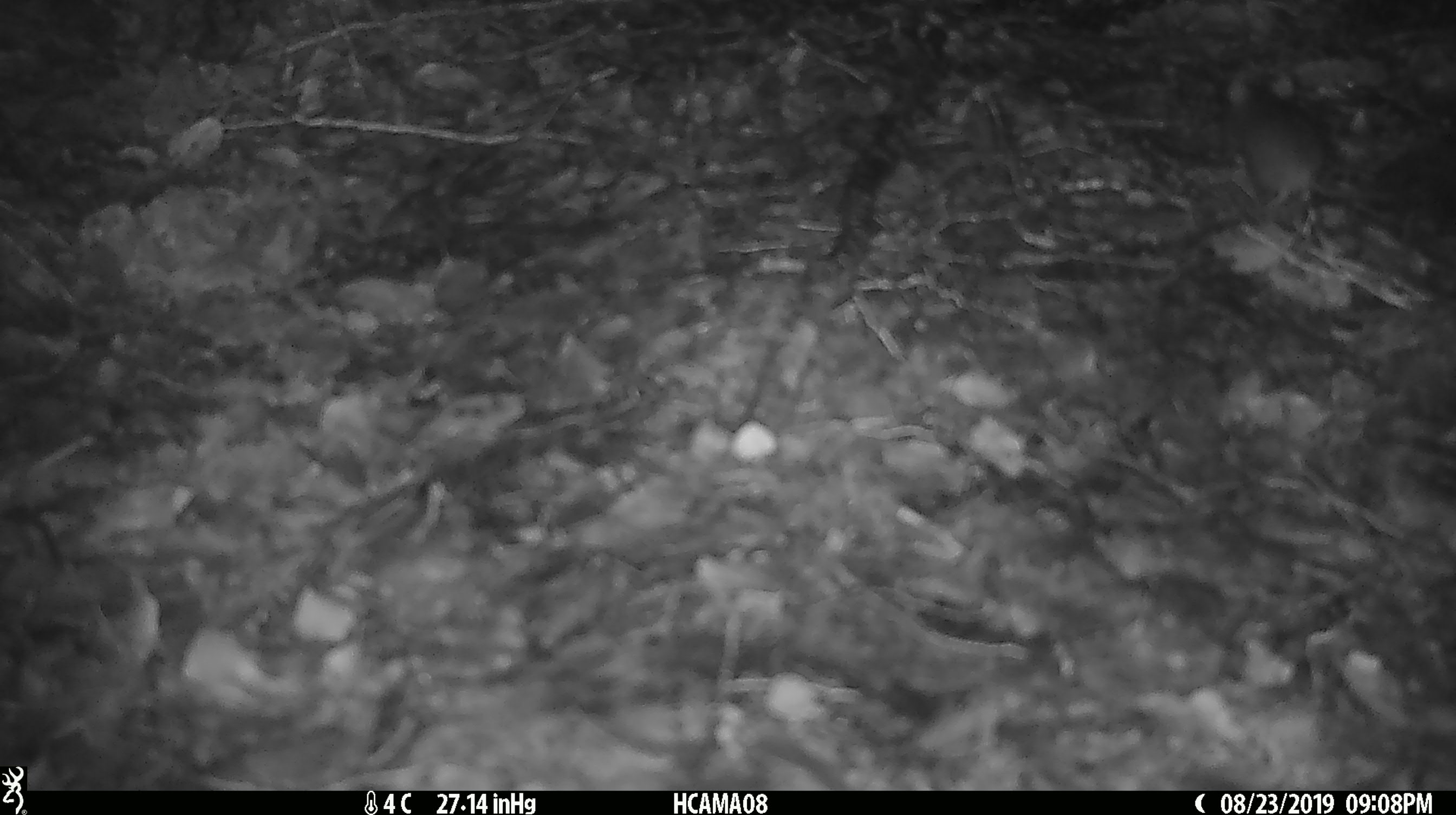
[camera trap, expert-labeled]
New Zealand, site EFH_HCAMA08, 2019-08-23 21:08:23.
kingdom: Animalia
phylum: Chordata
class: Mammalia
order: Rodentia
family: Muridae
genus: Mus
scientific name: Mus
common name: mouse